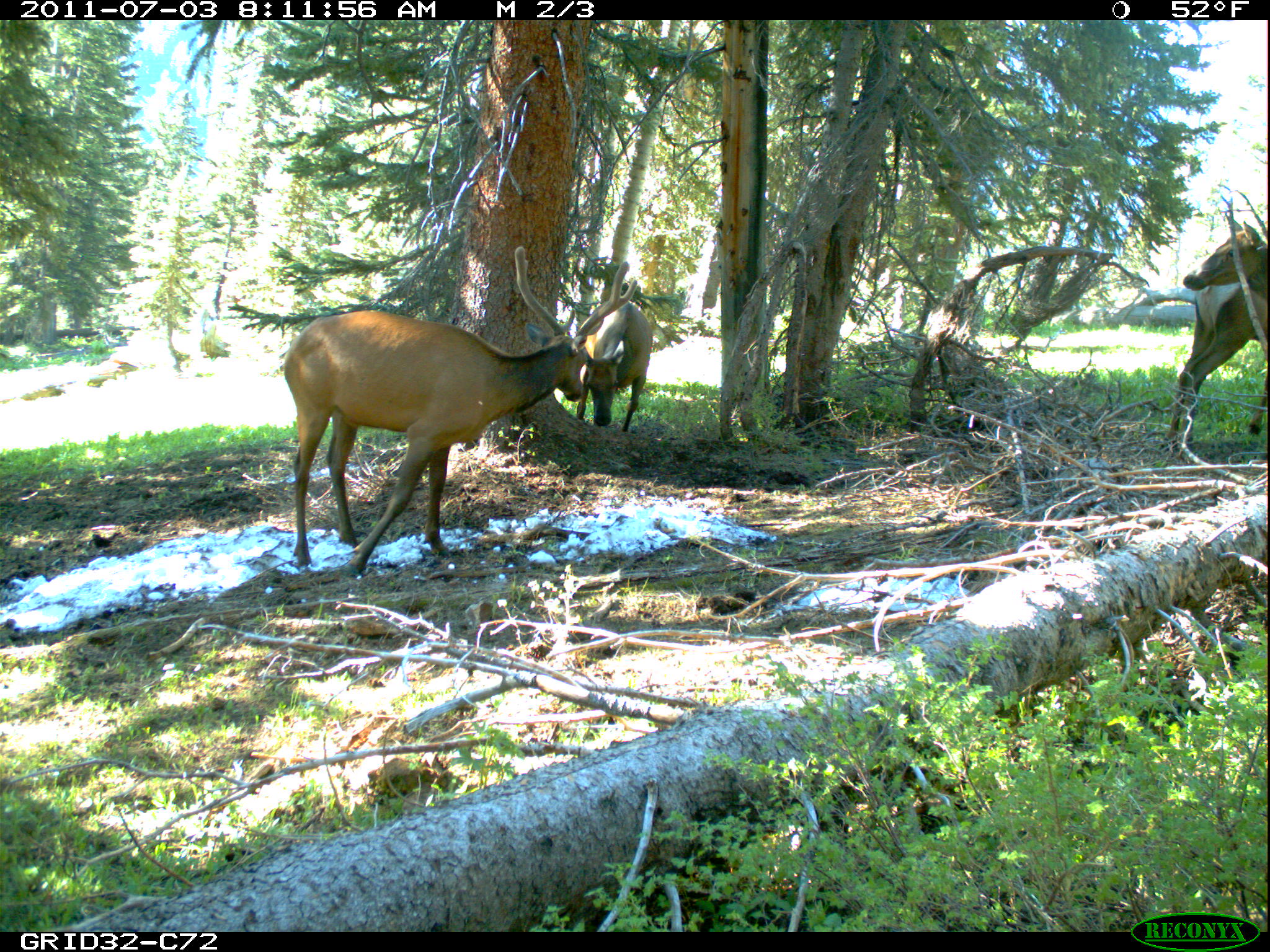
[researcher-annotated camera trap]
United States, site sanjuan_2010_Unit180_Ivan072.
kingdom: Animalia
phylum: Chordata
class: Mammalia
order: Artiodactyla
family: Cervidae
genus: Cervus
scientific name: Cervus elaphus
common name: red deer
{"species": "Cervus elaphus (red deer)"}